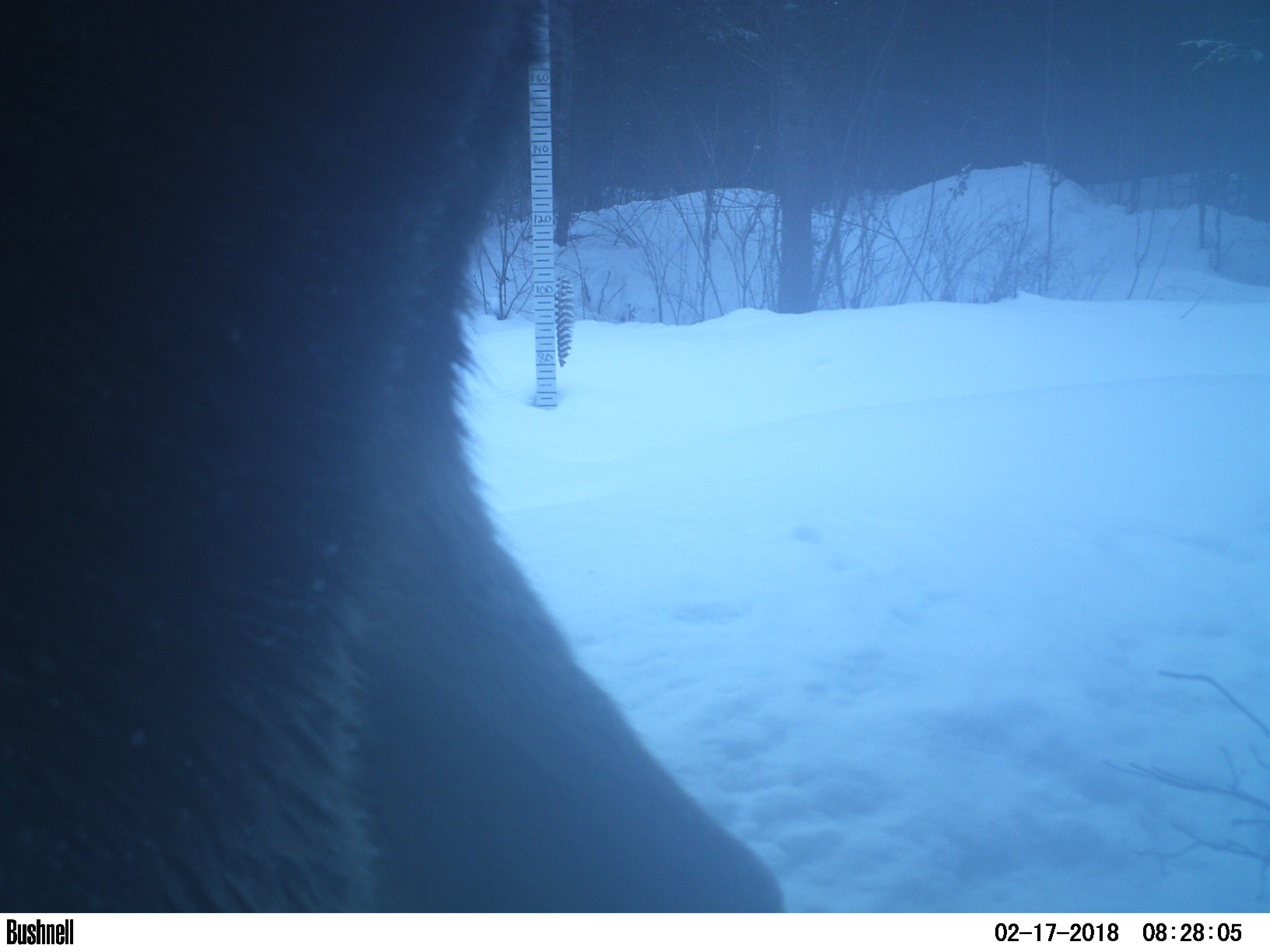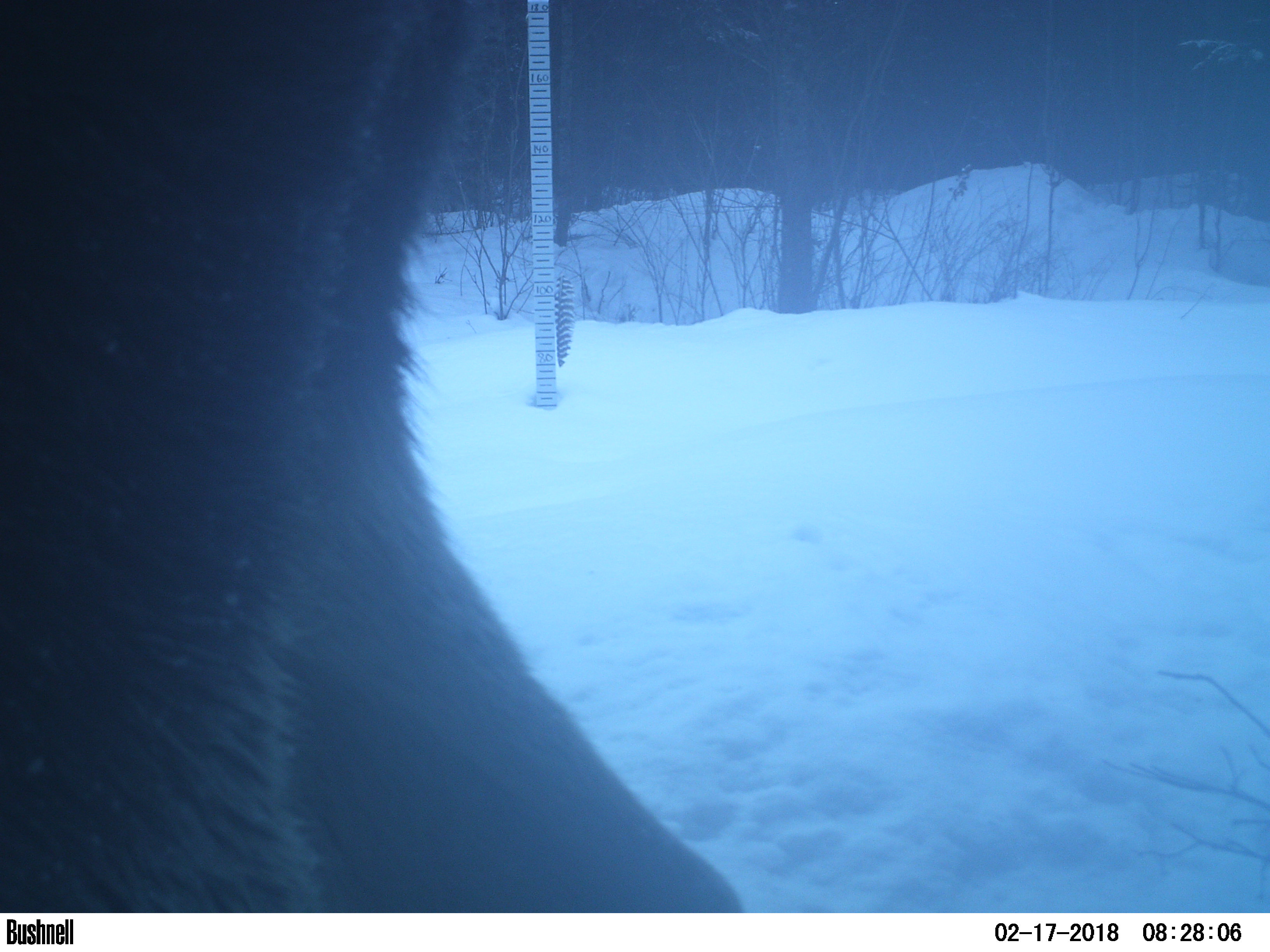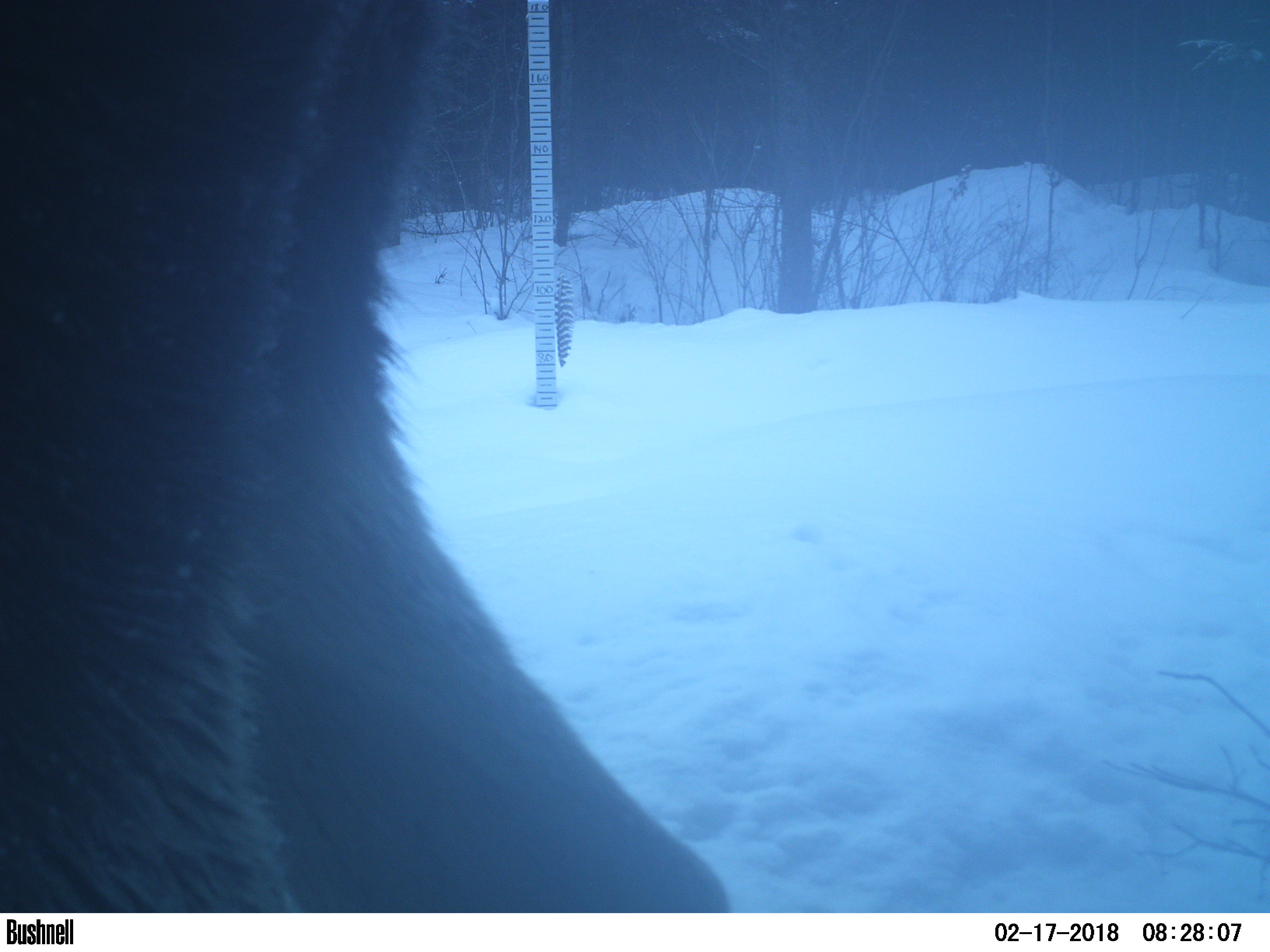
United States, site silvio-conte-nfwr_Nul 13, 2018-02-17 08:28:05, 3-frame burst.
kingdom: Animalia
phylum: Chordata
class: Mammalia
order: Artiodactyla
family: Cervidae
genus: Alces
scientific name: Alces alces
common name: moose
Moose (Alces alces).